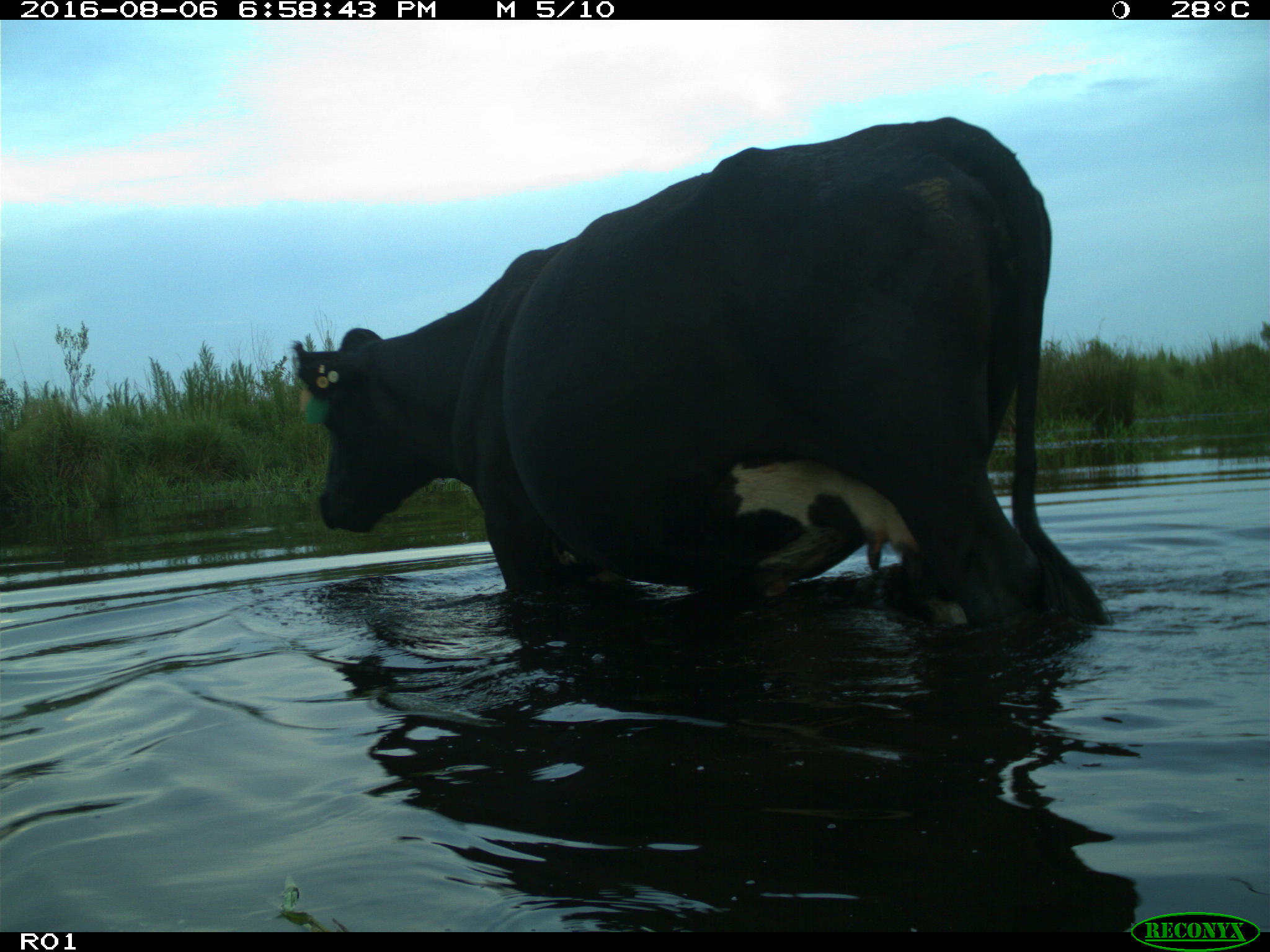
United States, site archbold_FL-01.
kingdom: Animalia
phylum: Chordata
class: Mammalia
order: Artiodactyla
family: Bovidae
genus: Bos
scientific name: Bos taurus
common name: domestic cow